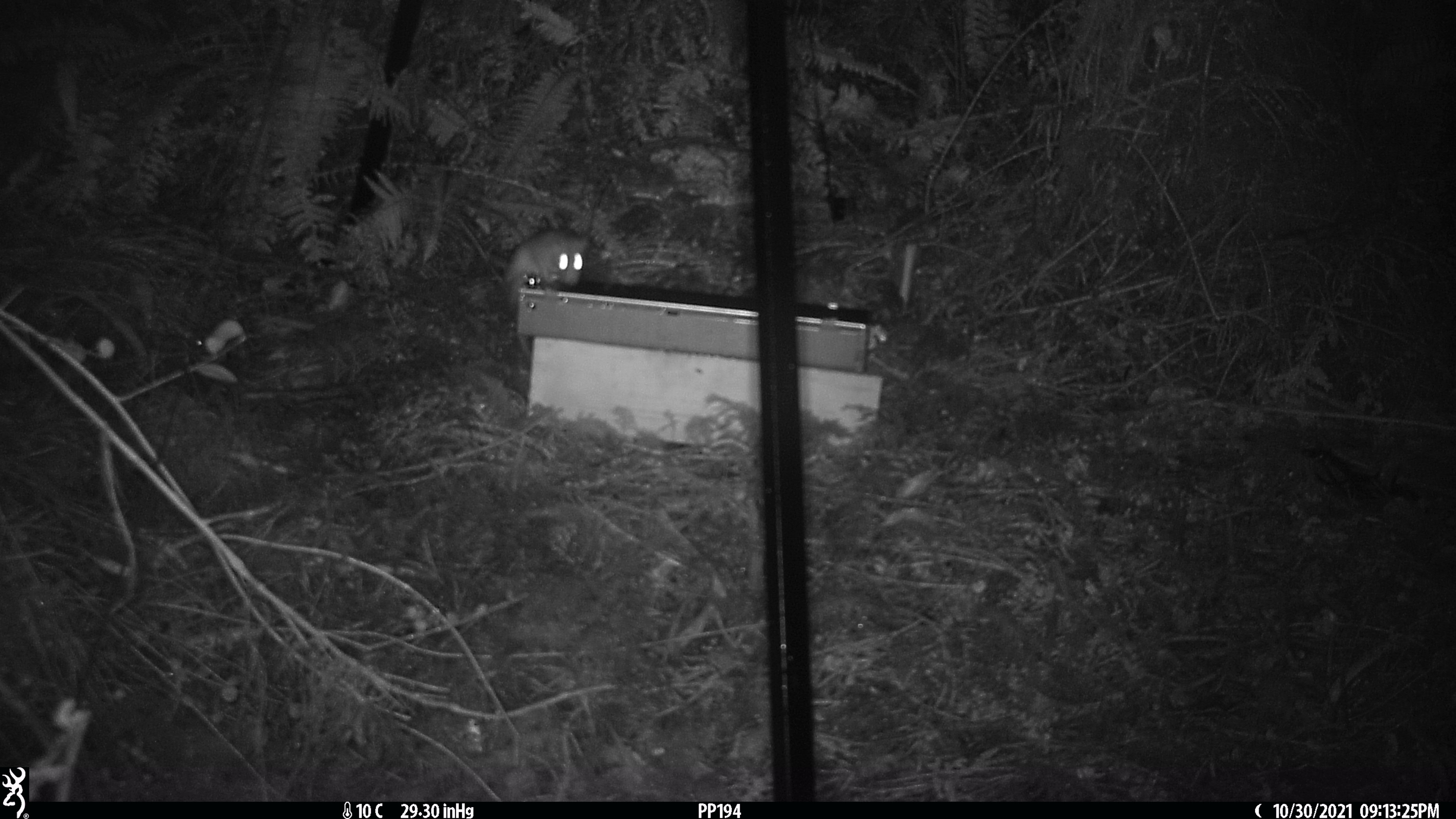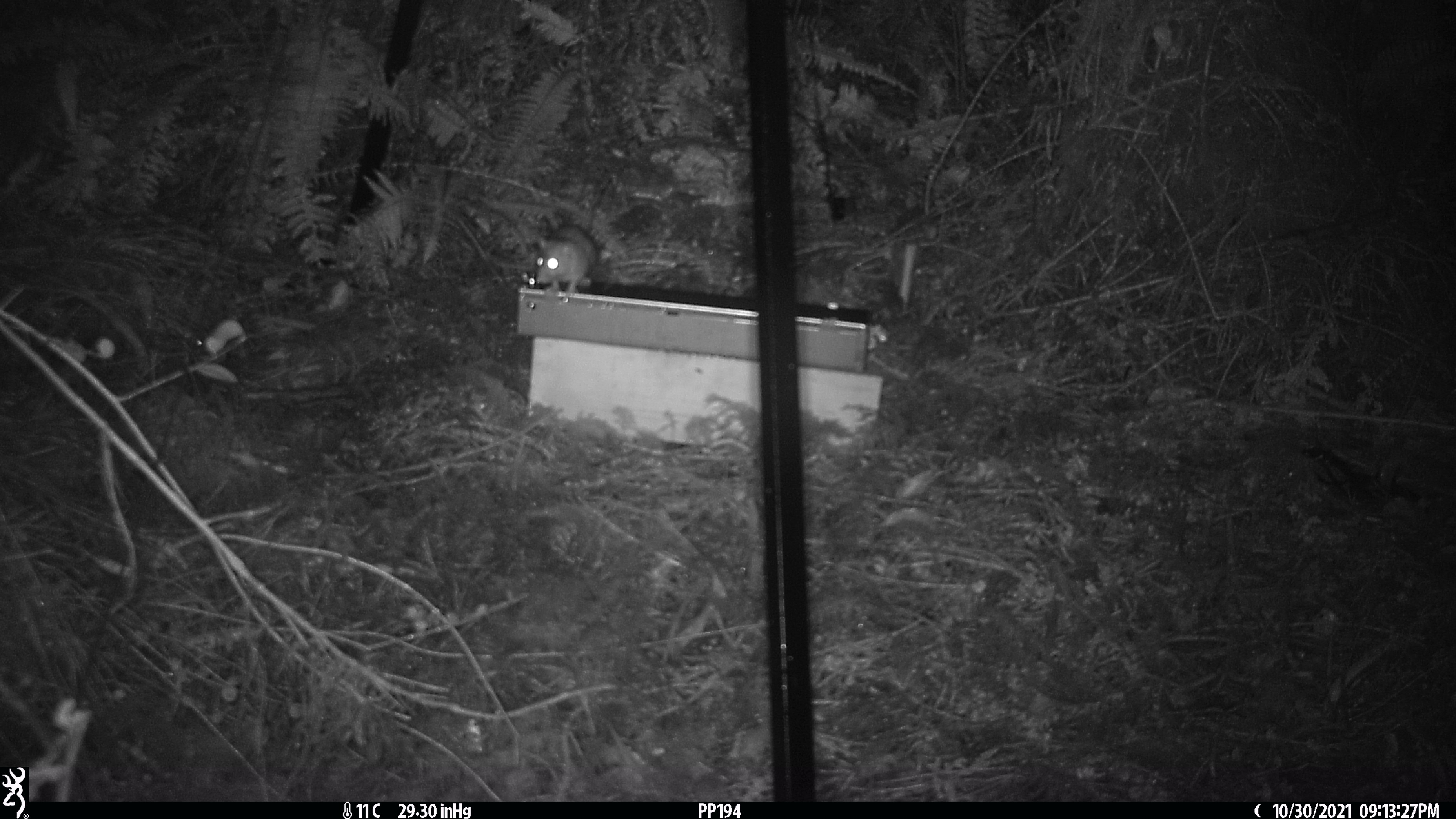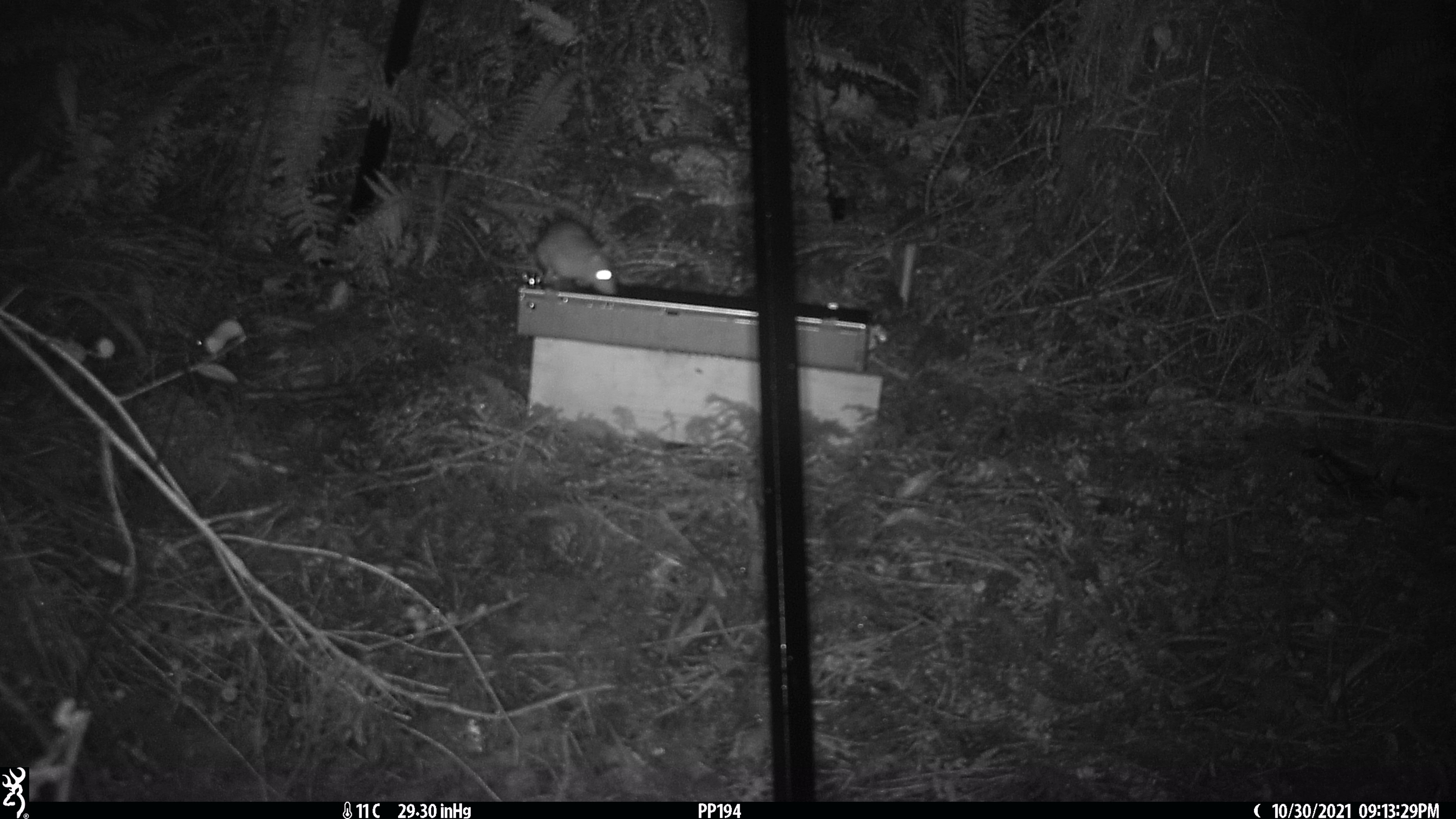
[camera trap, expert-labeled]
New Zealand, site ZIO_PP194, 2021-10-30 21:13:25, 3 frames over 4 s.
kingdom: Animalia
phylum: Chordata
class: Mammalia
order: Rodentia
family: Muridae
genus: Rattus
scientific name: Rattus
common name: rat